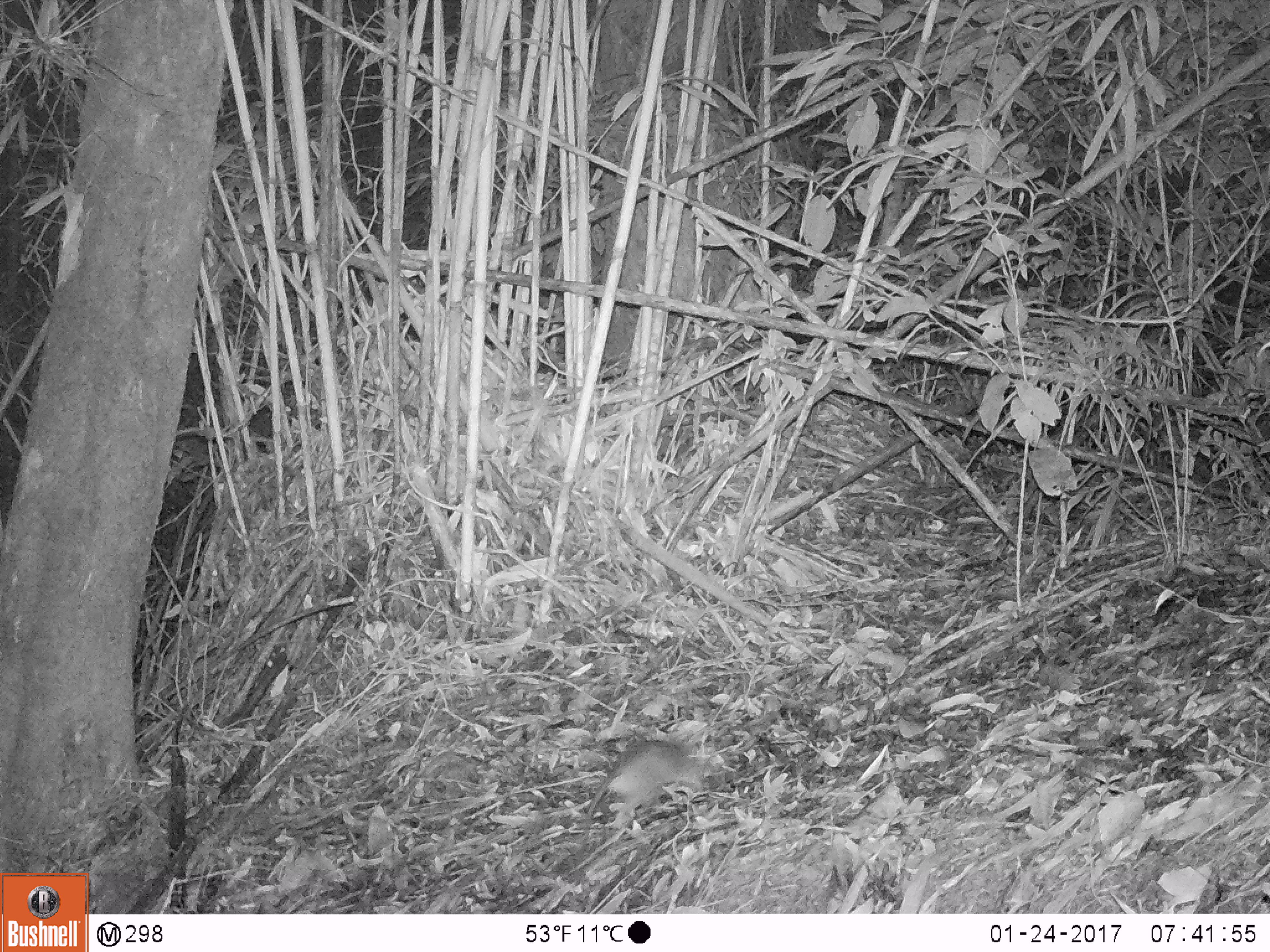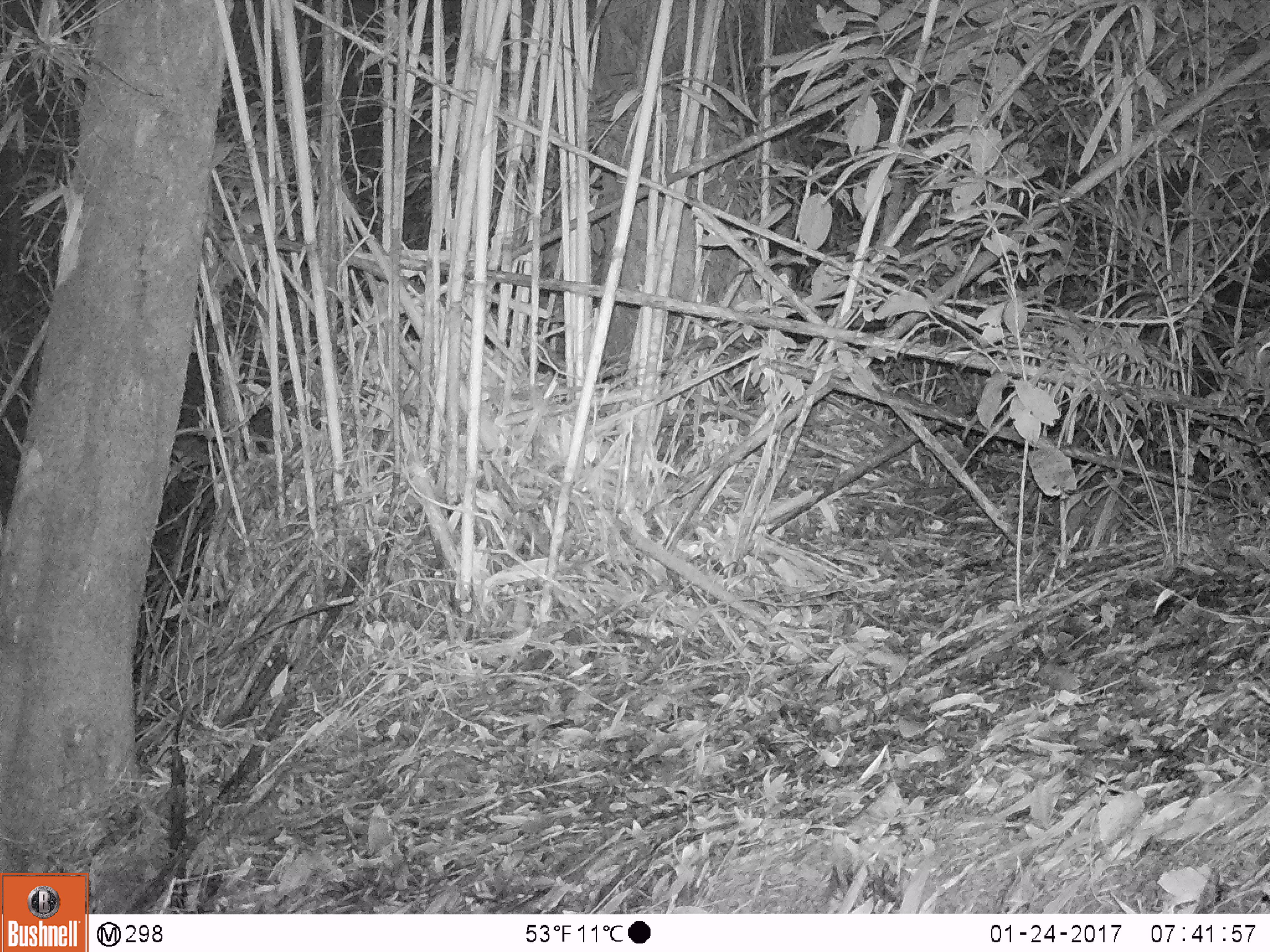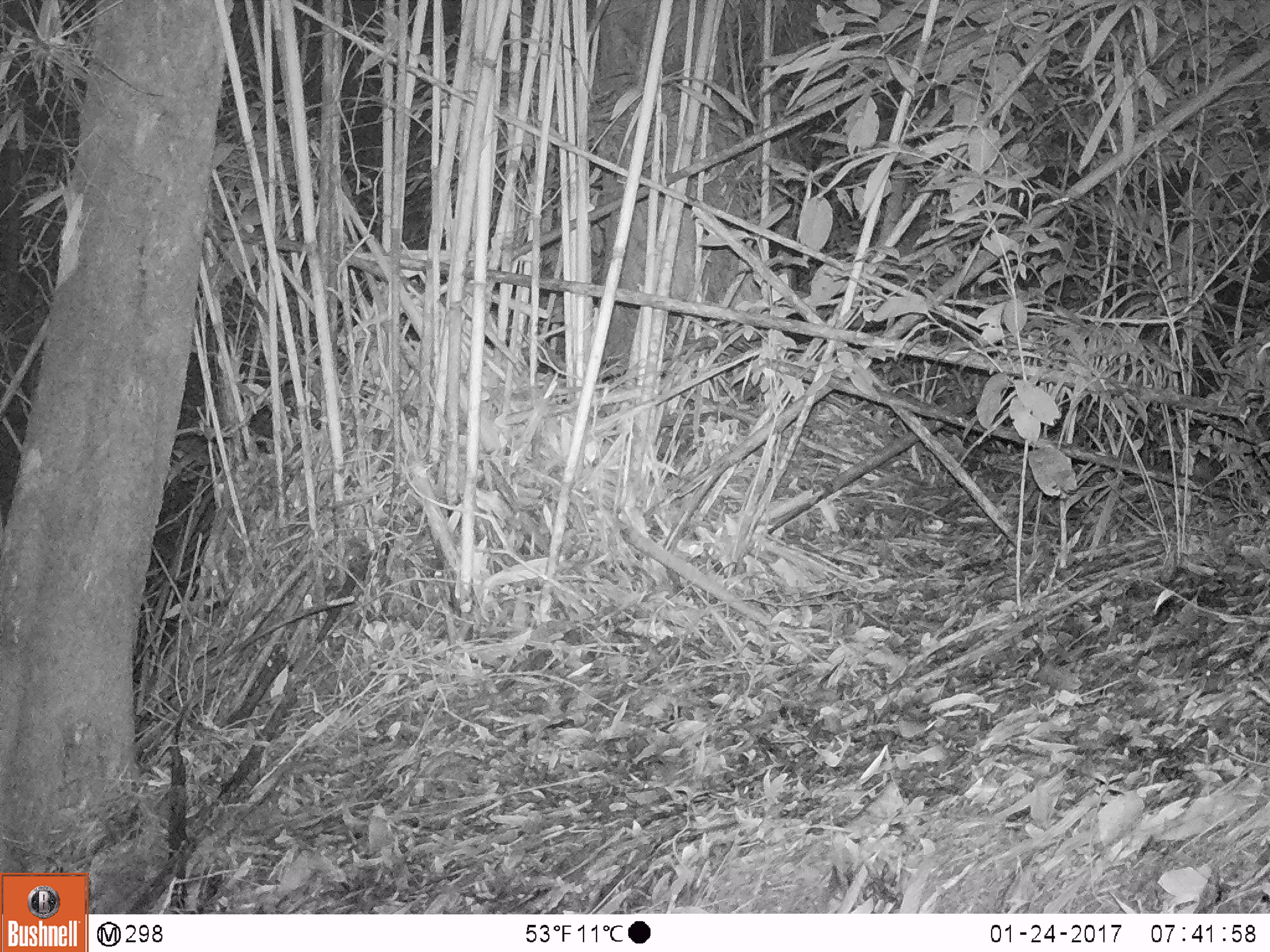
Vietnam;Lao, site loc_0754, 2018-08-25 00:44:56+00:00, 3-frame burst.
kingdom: Animalia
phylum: Chordata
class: Mammalia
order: Rodentia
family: Muridae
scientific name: Muridae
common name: old-world mice and rats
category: unidentified murid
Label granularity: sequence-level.